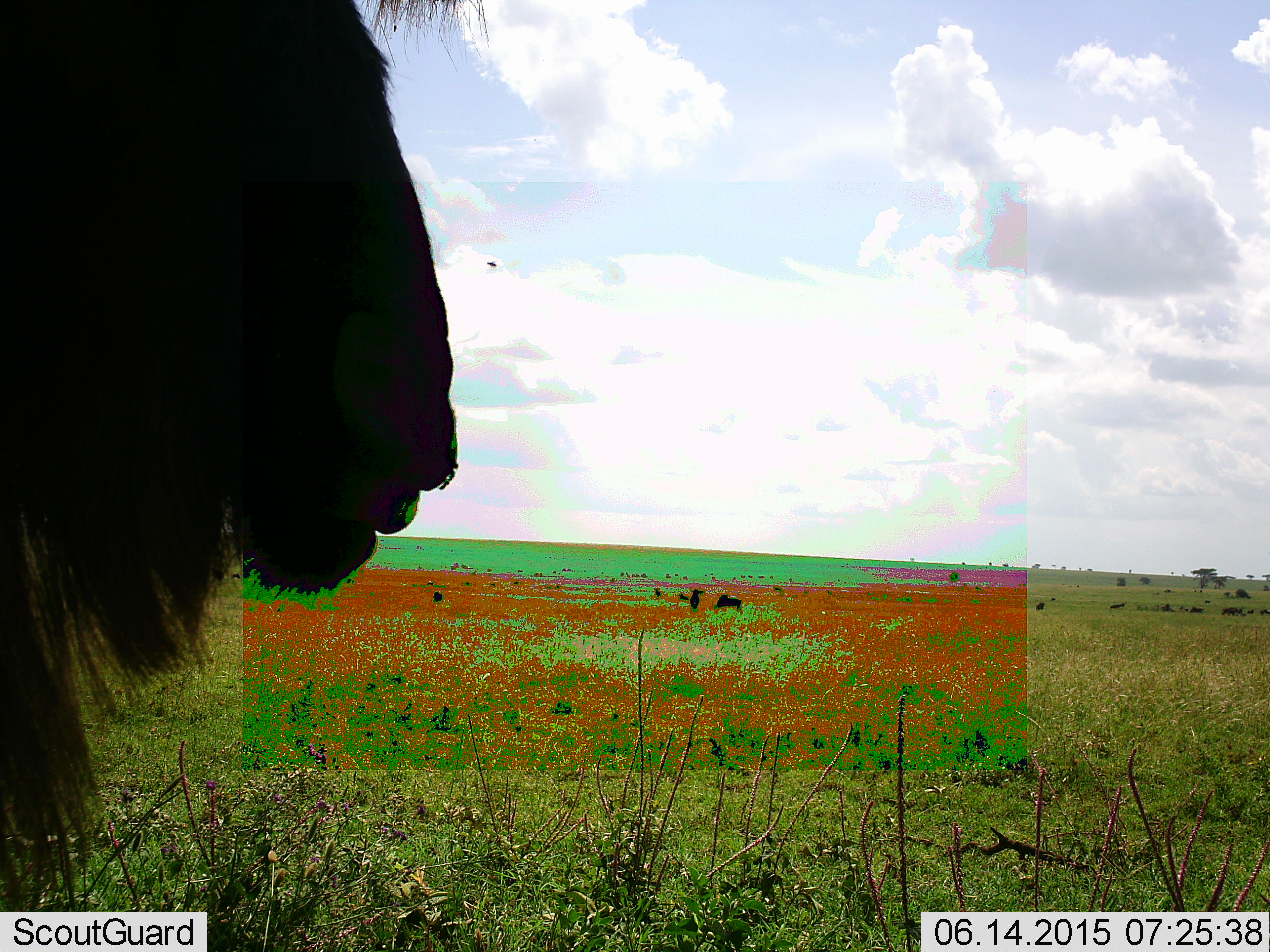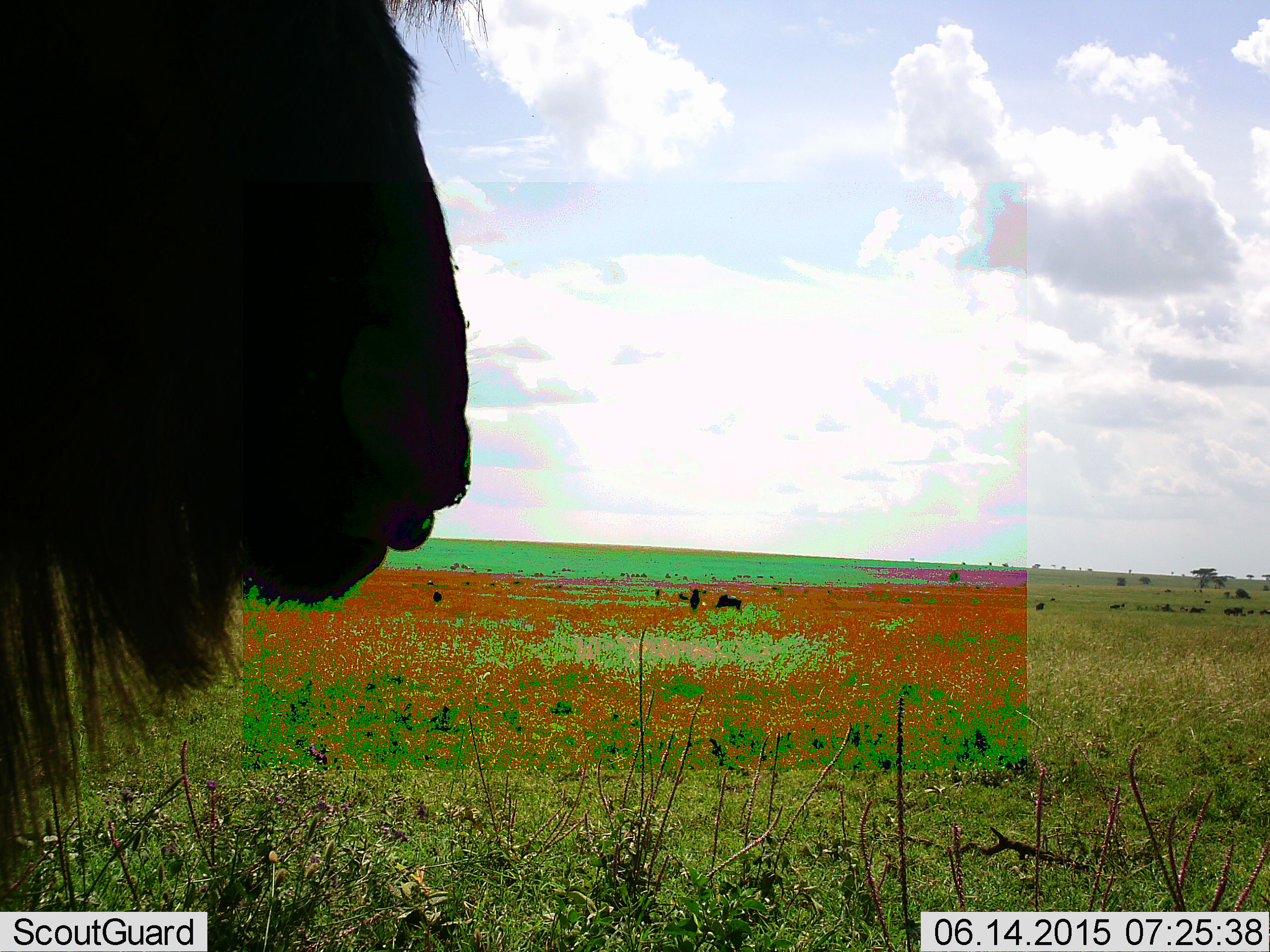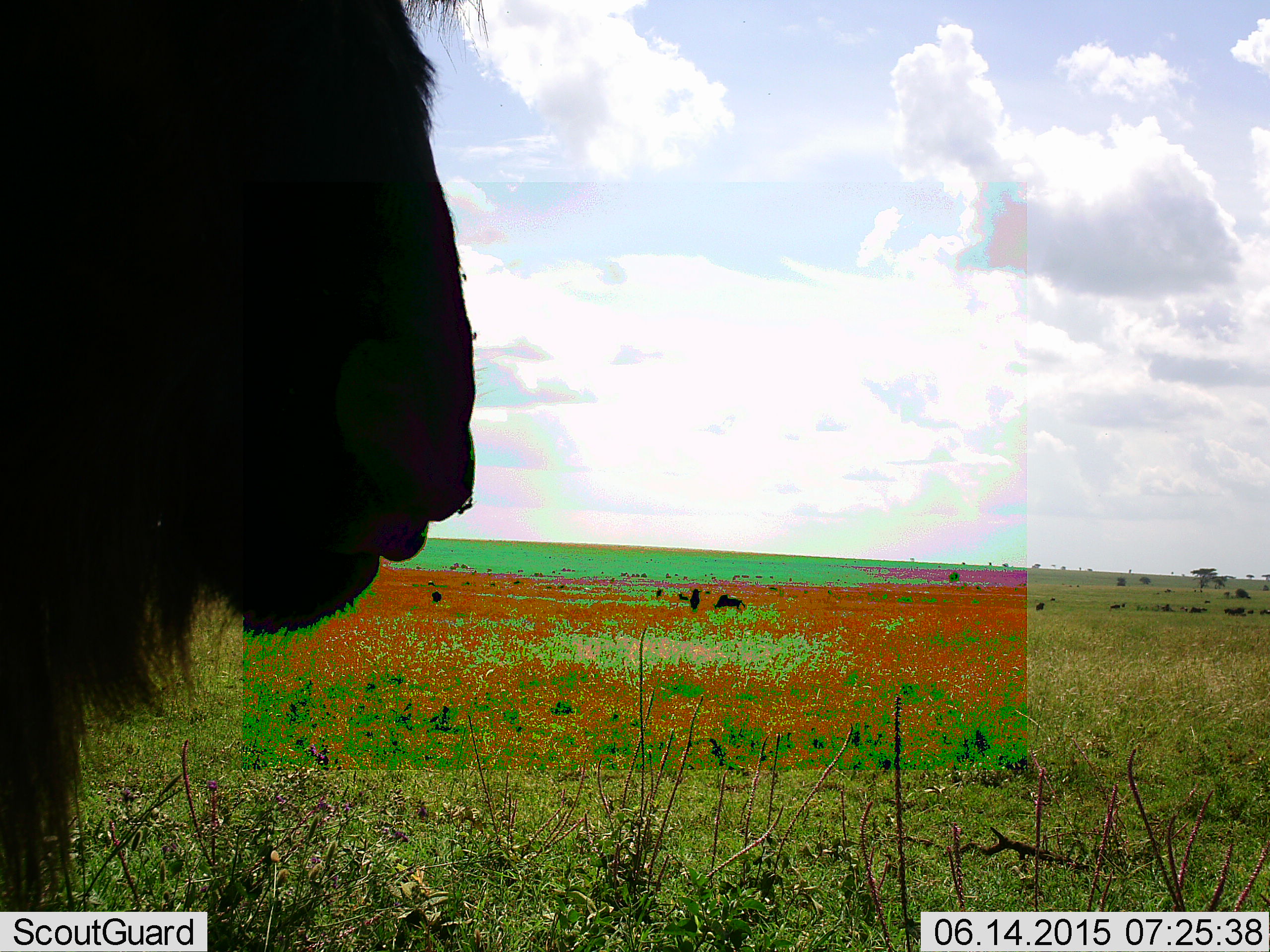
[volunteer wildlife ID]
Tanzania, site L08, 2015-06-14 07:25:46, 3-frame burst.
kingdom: Animalia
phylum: Chordata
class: Mammalia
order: Artiodactyla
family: Bovidae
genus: Connochaetes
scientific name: Connochaetes taurinus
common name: blue wildebeest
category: wildebeest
Wildebeest (blue wildebeest) (Connochaetes taurinus), count 1. Behavior (volunteer vote fractions): standing 90%, resting 0%, moving 20%, interacting 0%. Young present (vote fraction): 0%. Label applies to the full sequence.